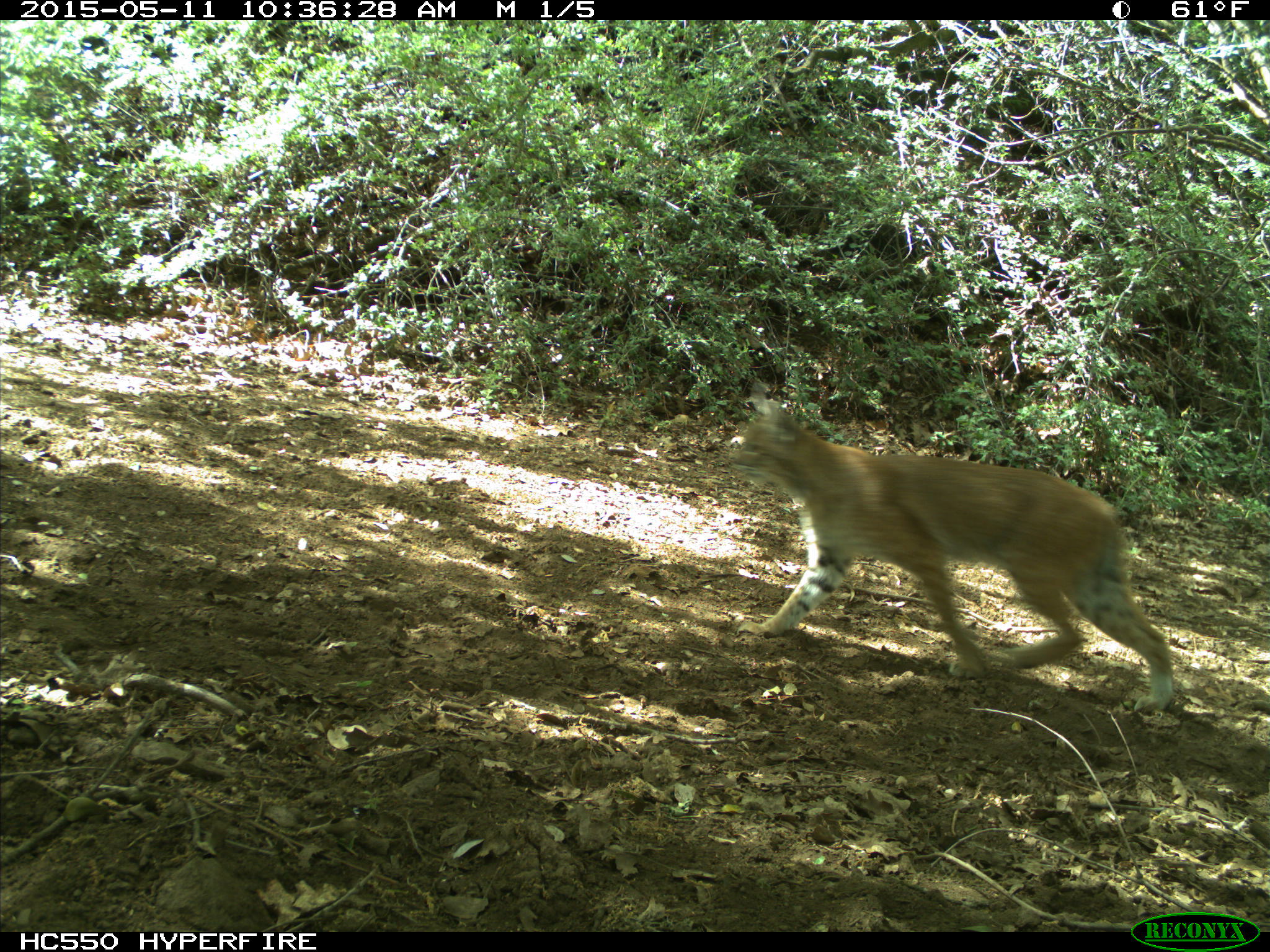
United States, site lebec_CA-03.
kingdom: Animalia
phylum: Chordata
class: Mammalia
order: Carnivora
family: Felidae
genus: Lynx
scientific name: Lynx rufus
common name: bobcat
Lynx rufus (bobcat).